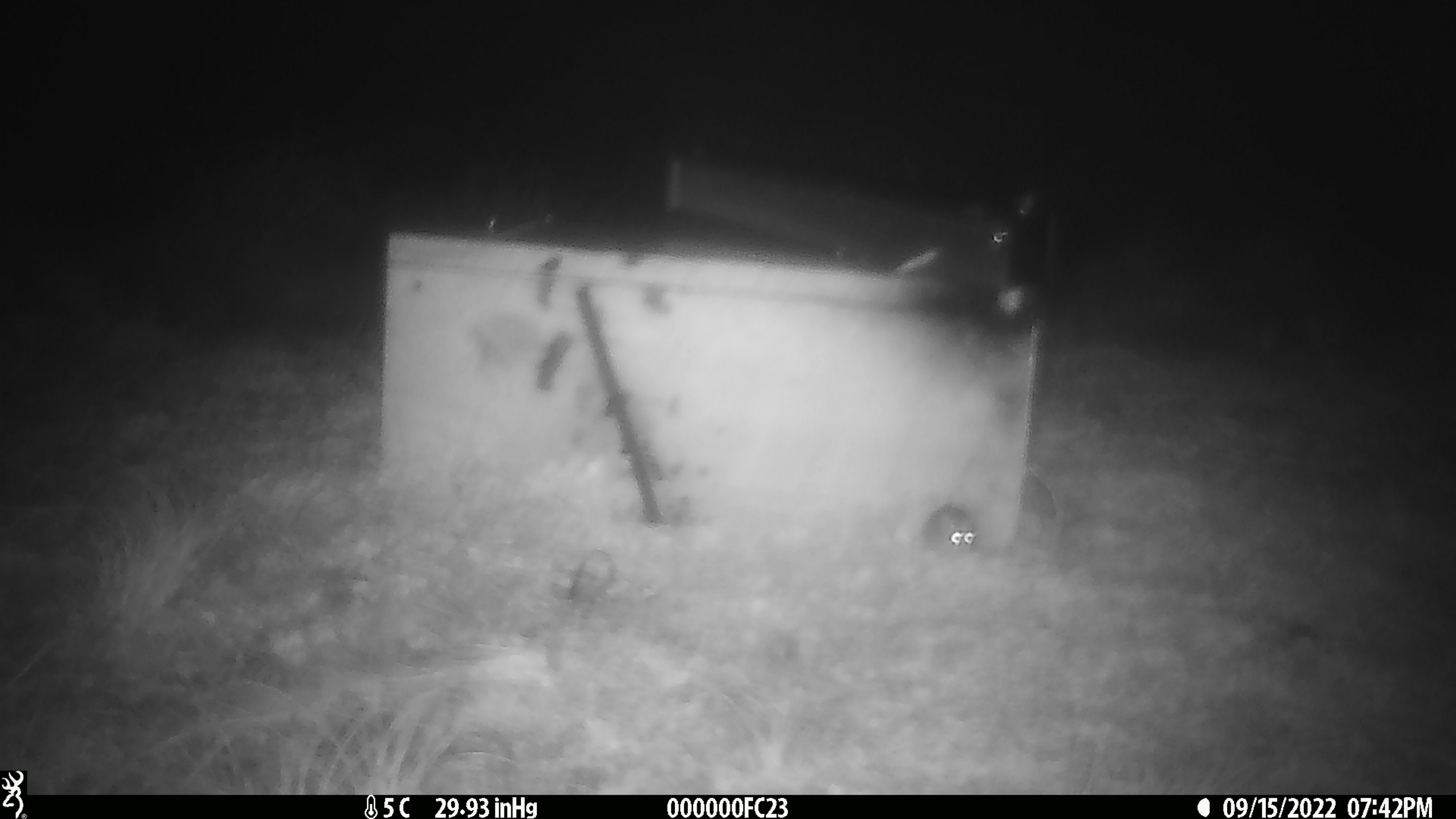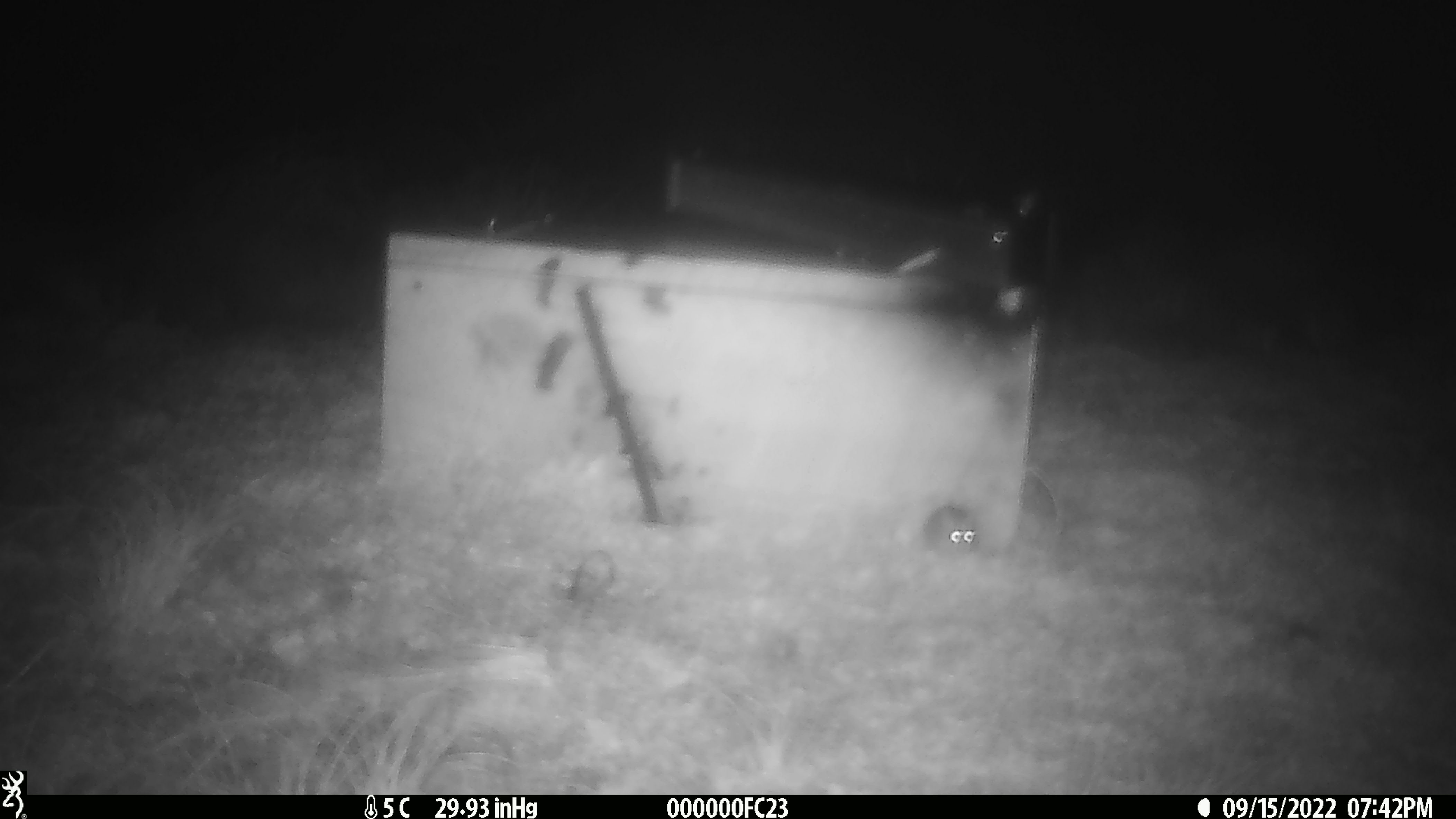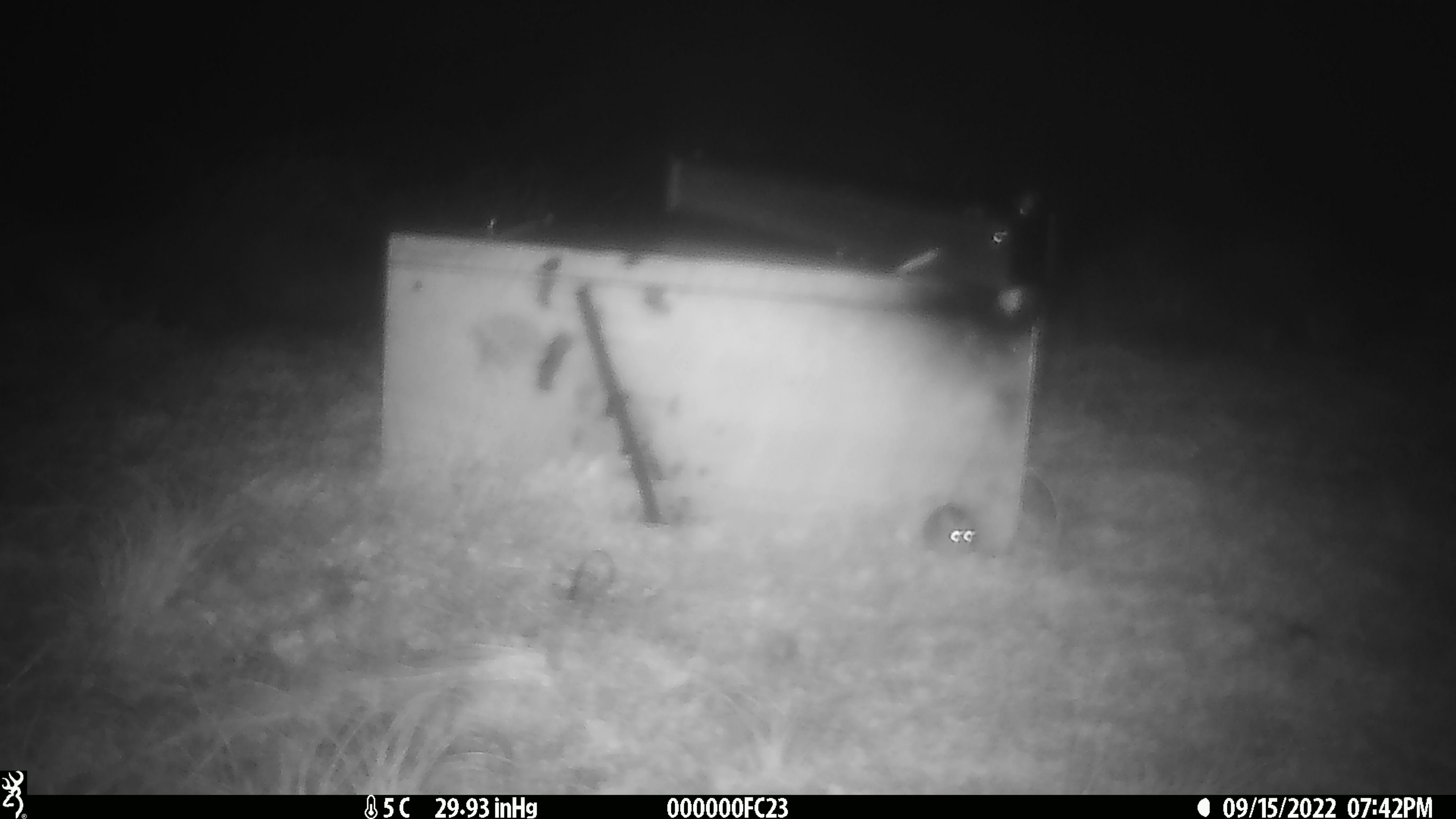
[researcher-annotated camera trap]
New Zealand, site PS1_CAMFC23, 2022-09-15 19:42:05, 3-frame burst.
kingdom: Animalia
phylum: Chordata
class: Mammalia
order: Rodentia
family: Muridae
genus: Mus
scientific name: Mus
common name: mouse